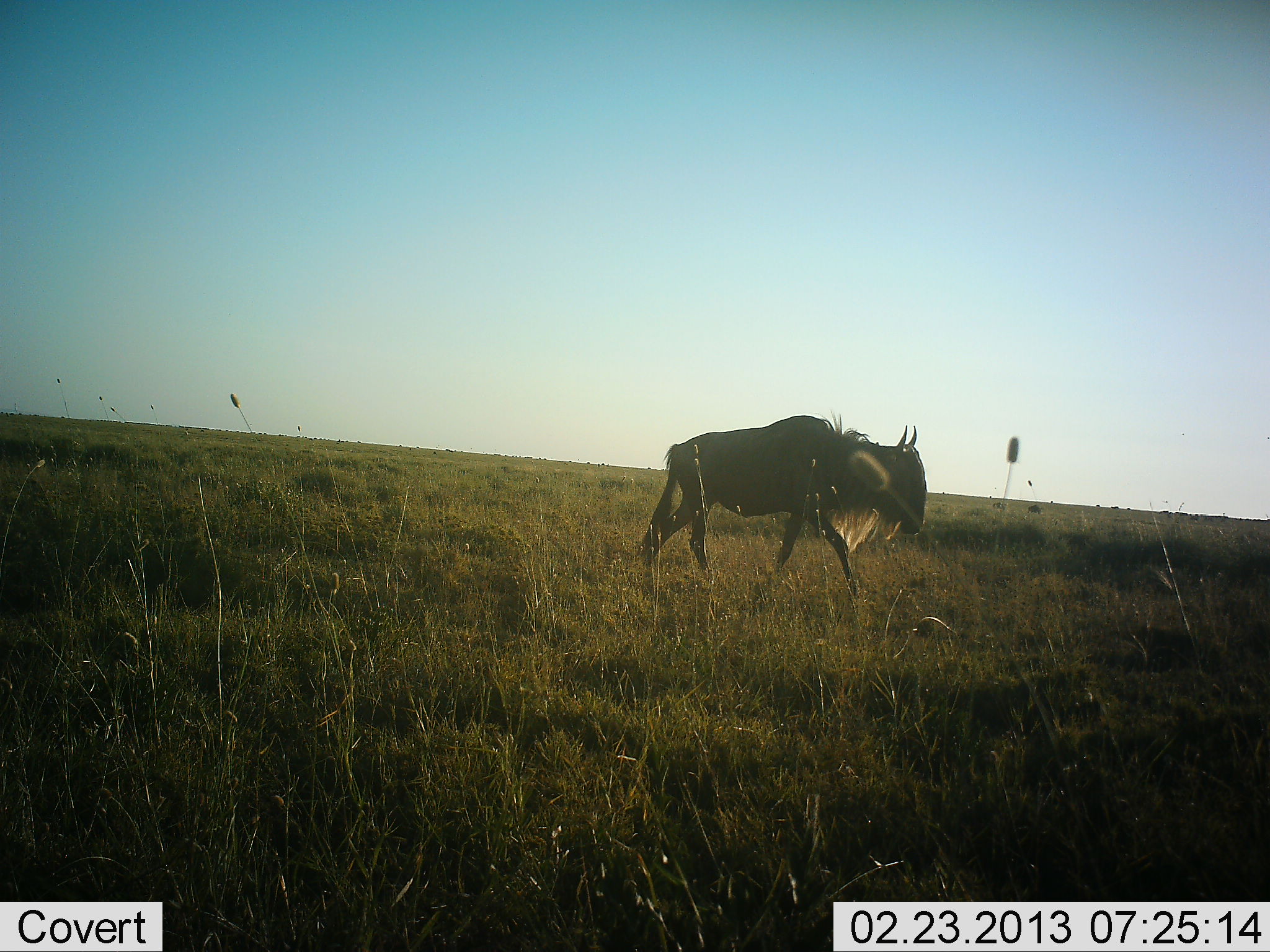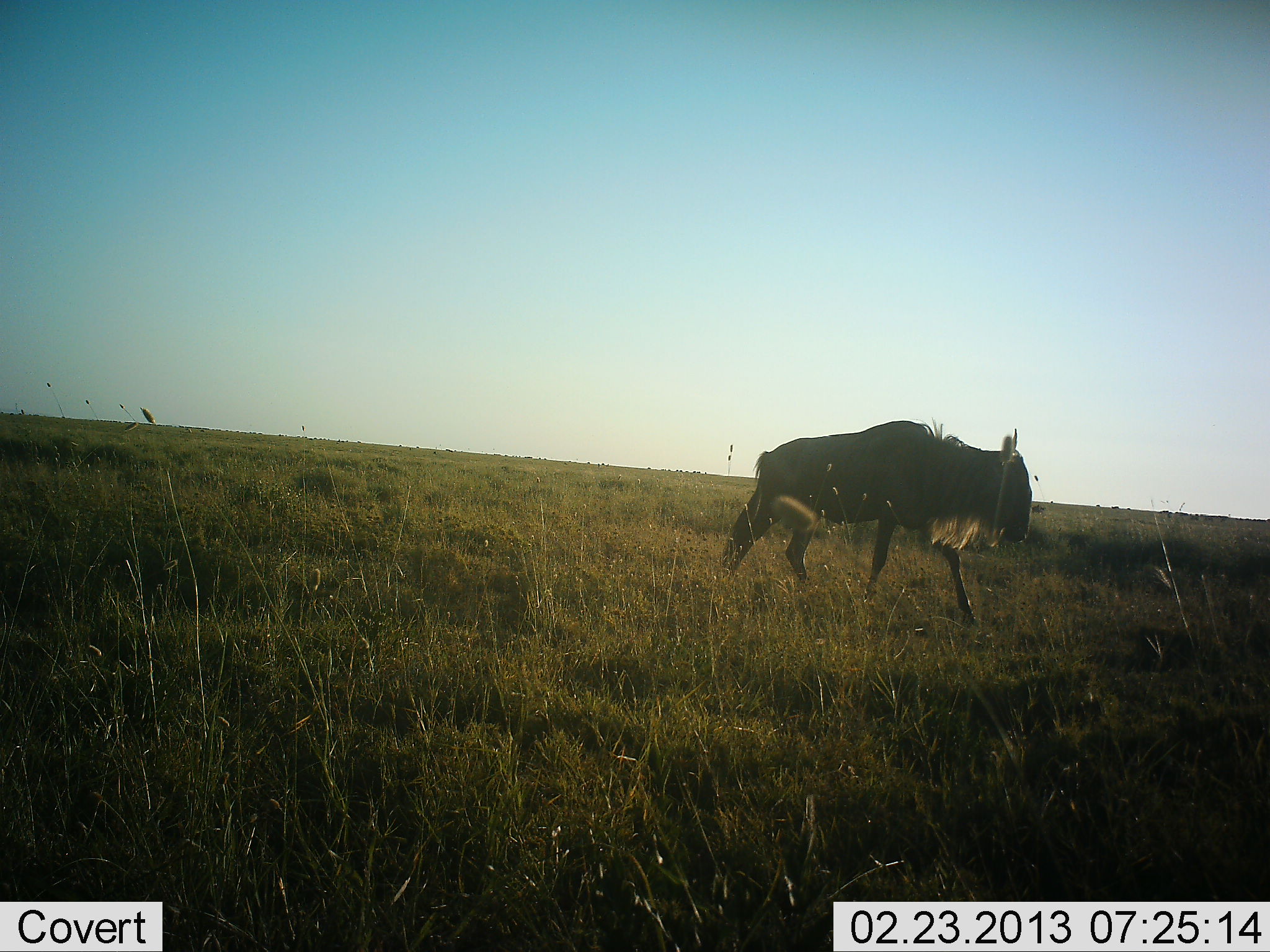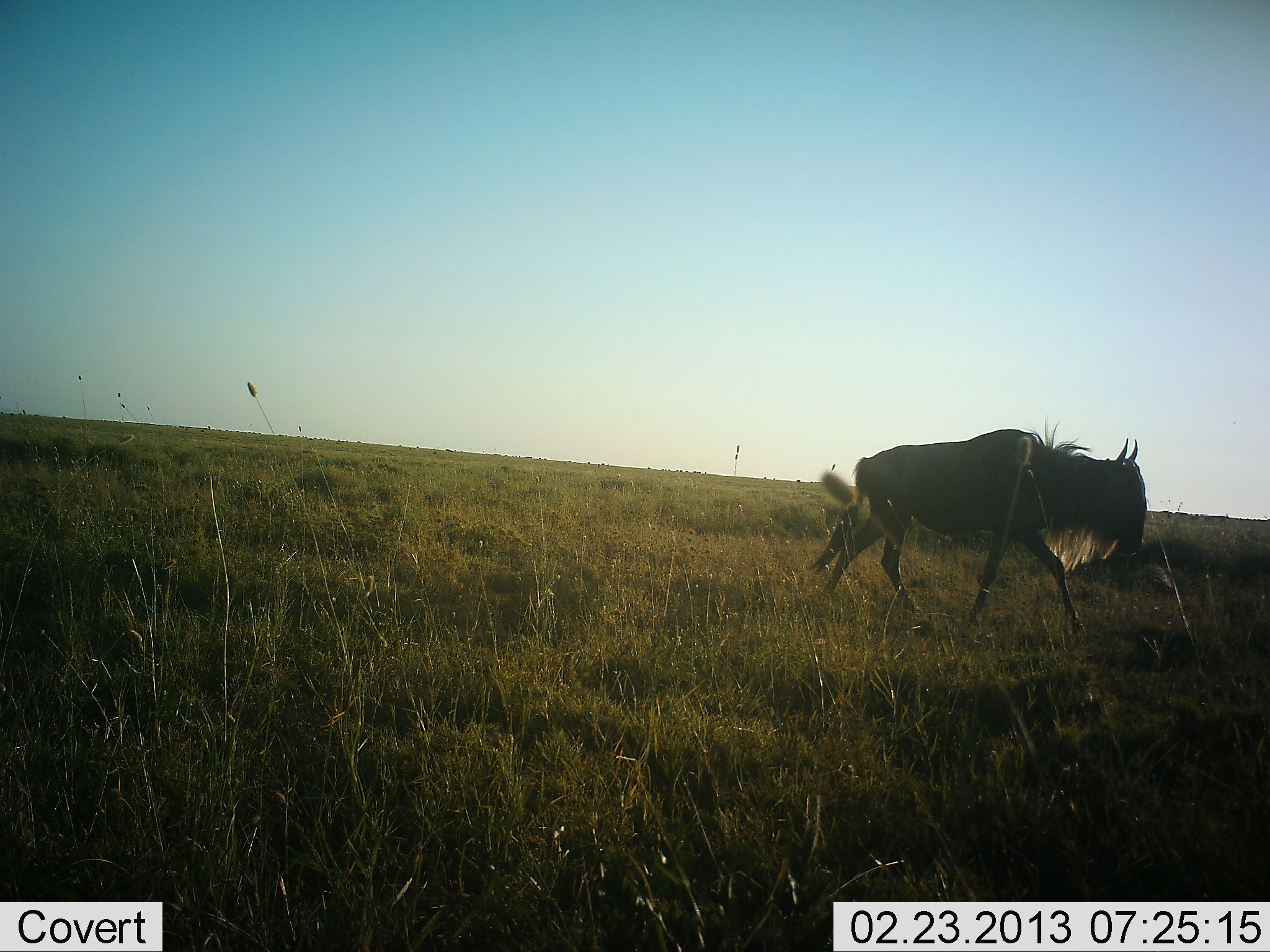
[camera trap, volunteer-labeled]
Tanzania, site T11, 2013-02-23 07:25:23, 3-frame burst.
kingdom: Animalia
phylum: Chordata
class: Mammalia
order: Artiodactyla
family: Bovidae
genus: Connochaetes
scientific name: Connochaetes taurinus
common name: blue wildebeest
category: wildebeest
Wildebeest (blue wildebeest) (Connochaetes taurinus), count 1. Behavior (volunteer vote fractions): standing 4%, resting 0%, moving 100%, interacting 0%. Young present (vote fraction): 0%. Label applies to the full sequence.